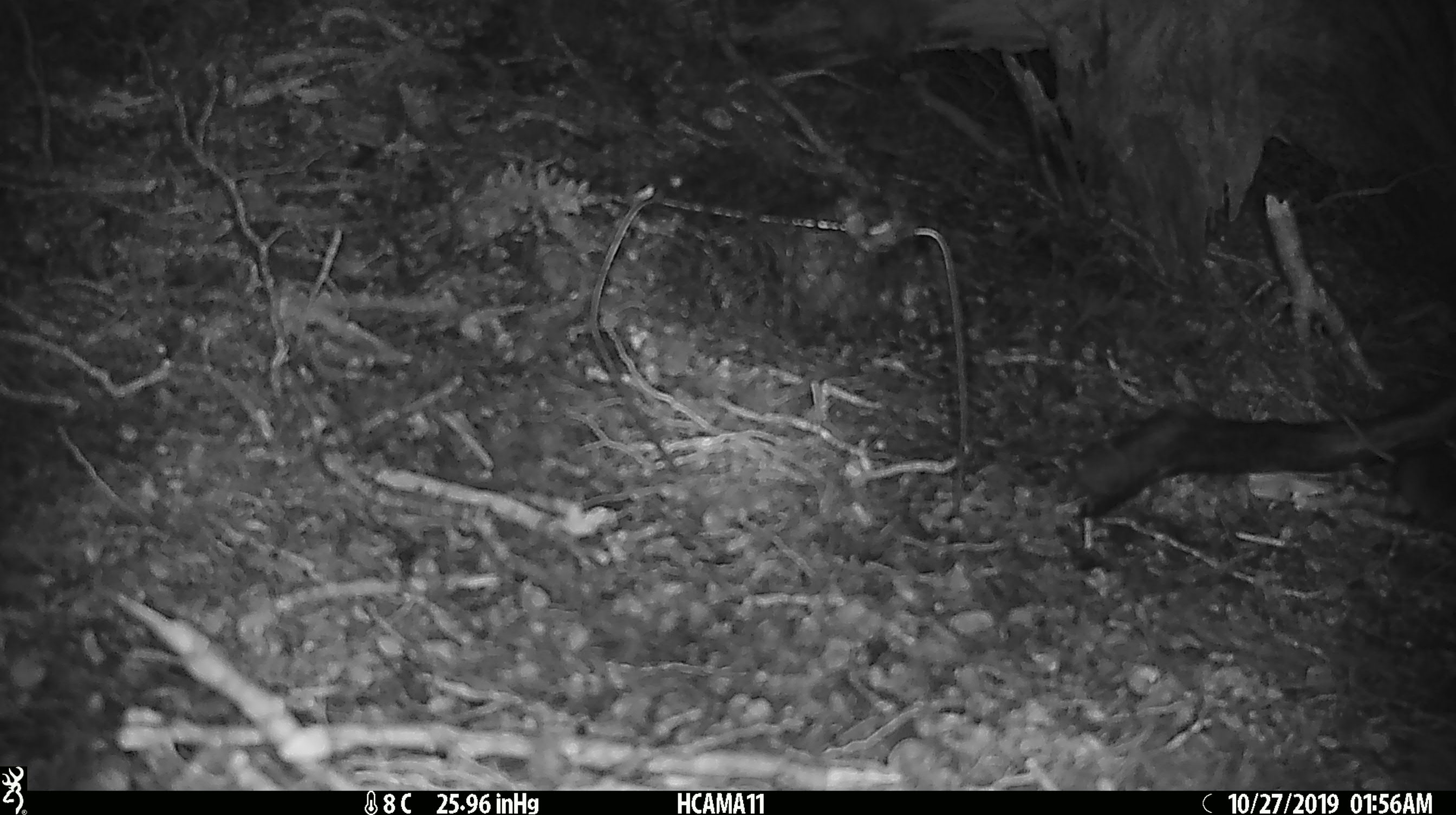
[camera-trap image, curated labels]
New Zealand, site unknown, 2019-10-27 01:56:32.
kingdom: Animalia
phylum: Chordata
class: Mammalia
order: Rodentia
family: Muridae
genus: Mus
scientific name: Mus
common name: mouse